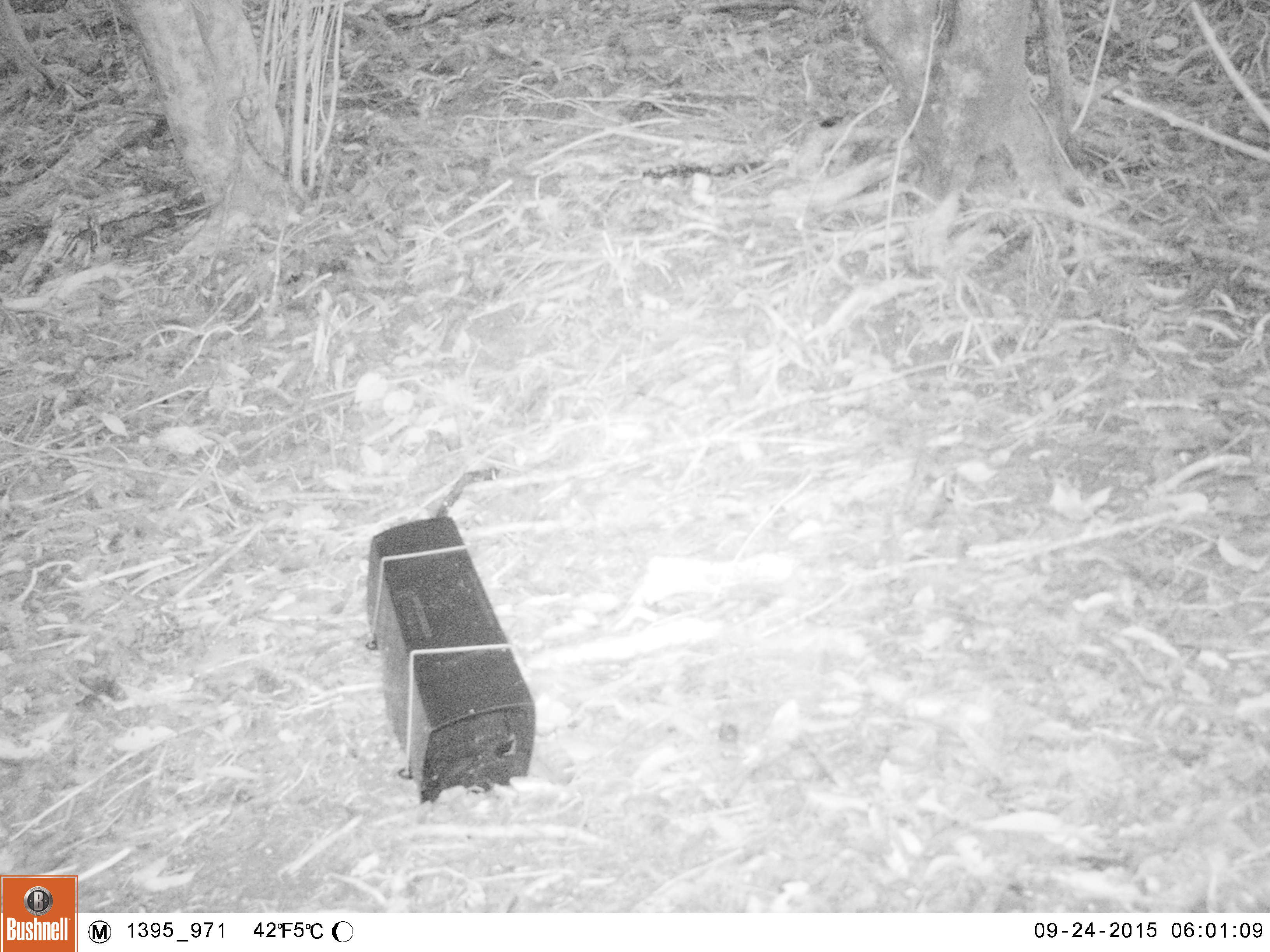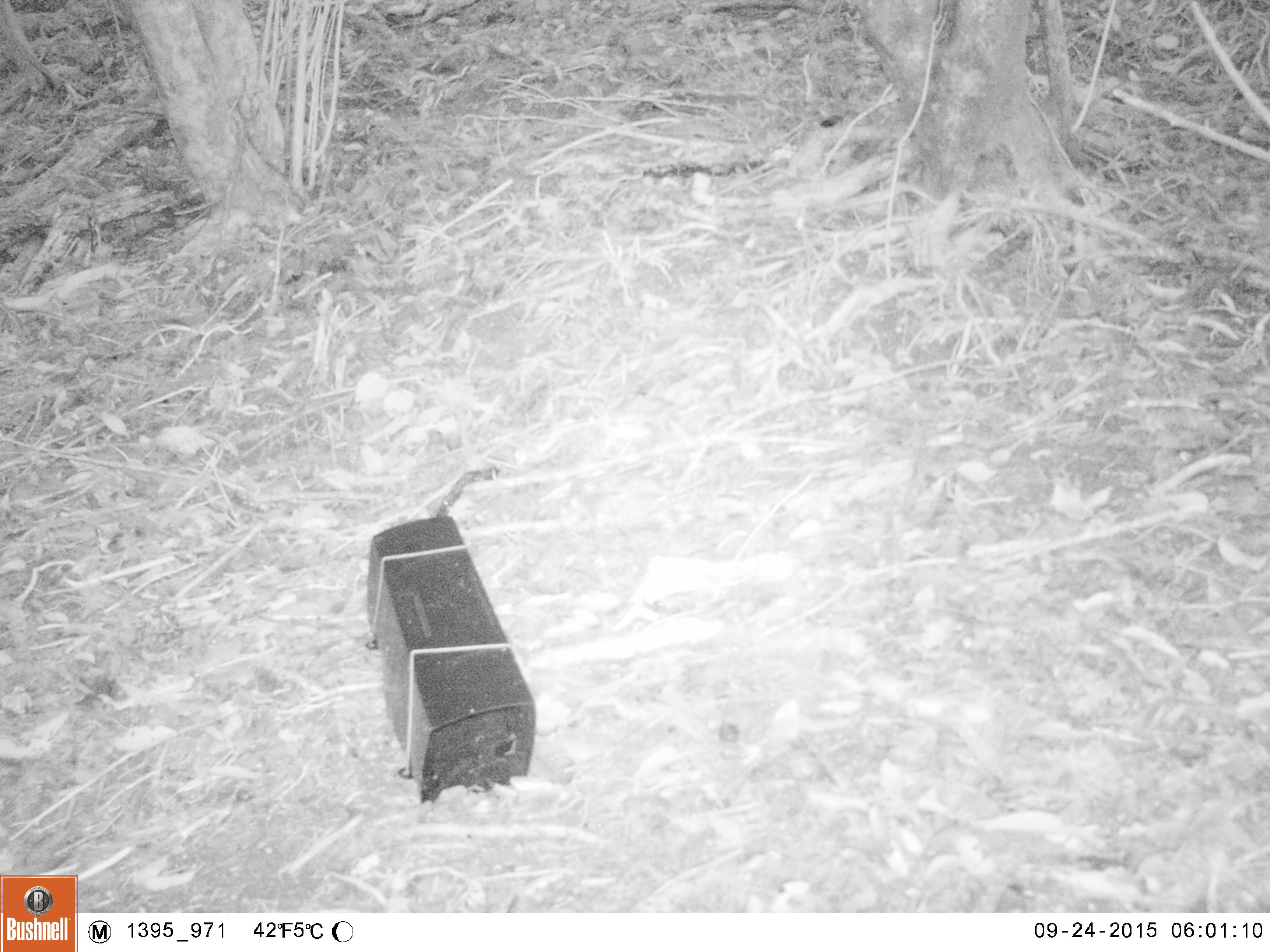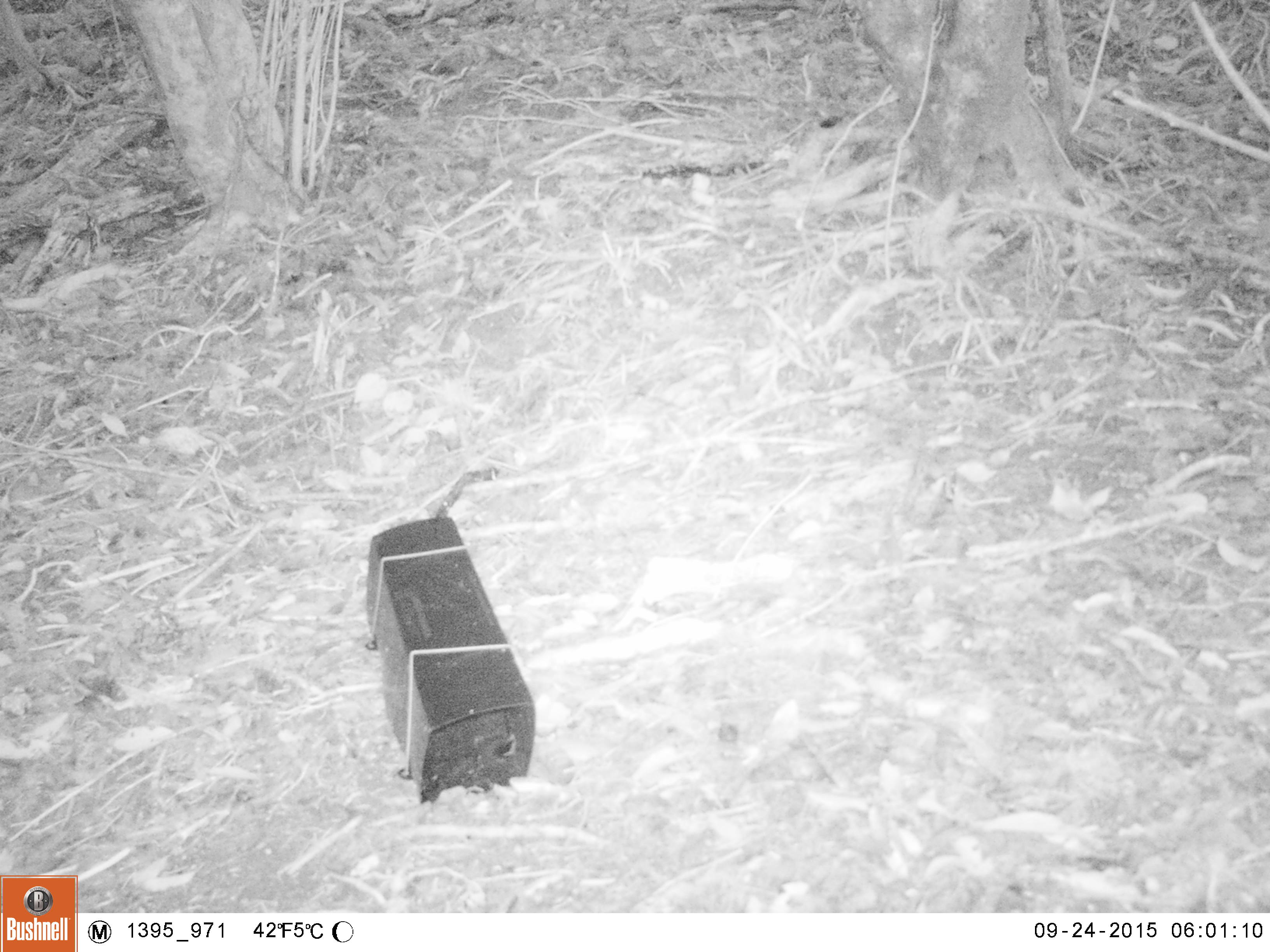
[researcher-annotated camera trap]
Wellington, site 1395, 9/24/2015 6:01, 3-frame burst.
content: no animal present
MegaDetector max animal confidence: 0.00